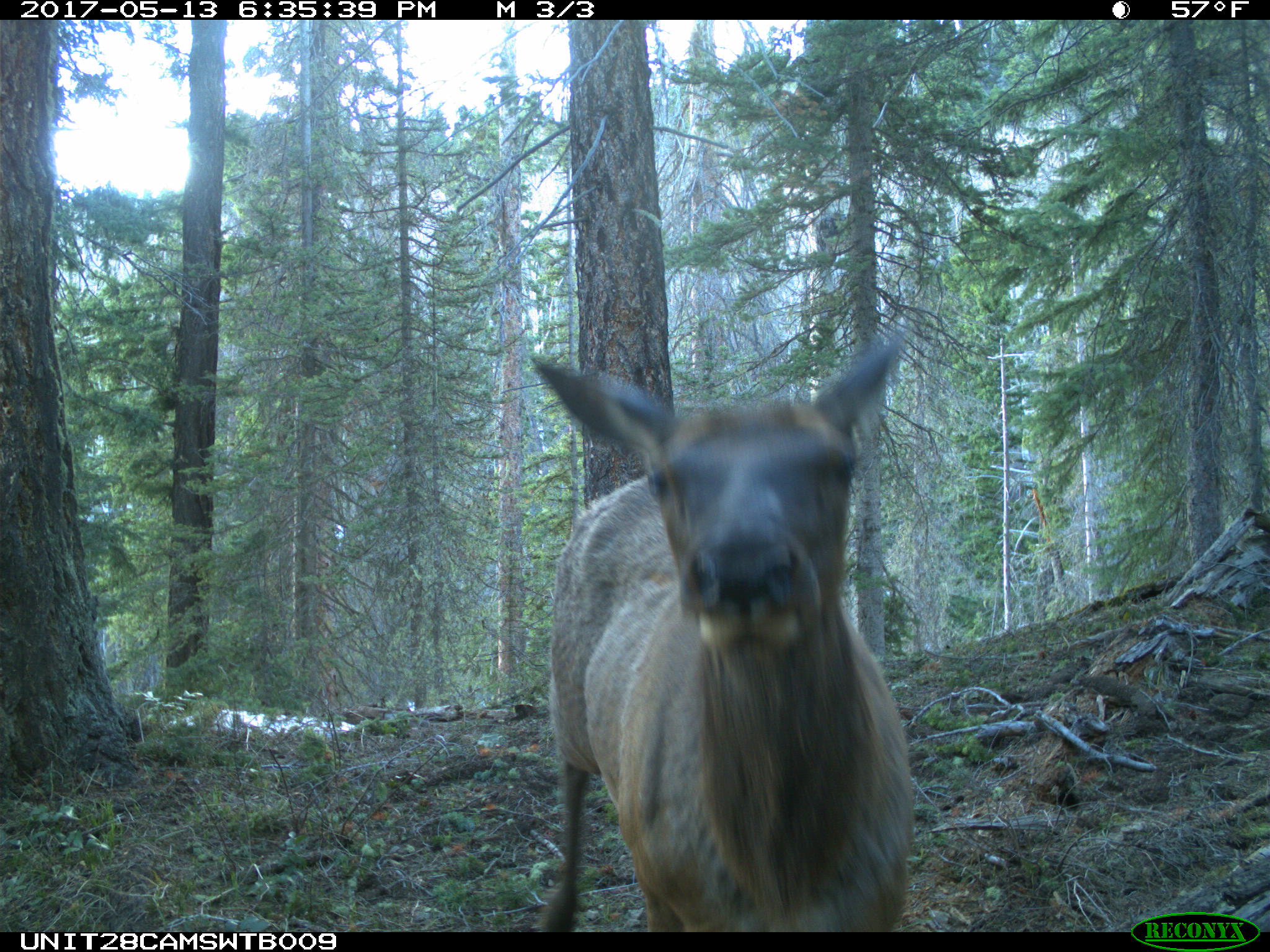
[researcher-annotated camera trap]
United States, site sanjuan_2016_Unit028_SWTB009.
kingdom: Animalia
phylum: Chordata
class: Mammalia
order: Artiodactyla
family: Cervidae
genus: Cervus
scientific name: Cervus elaphus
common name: red deer